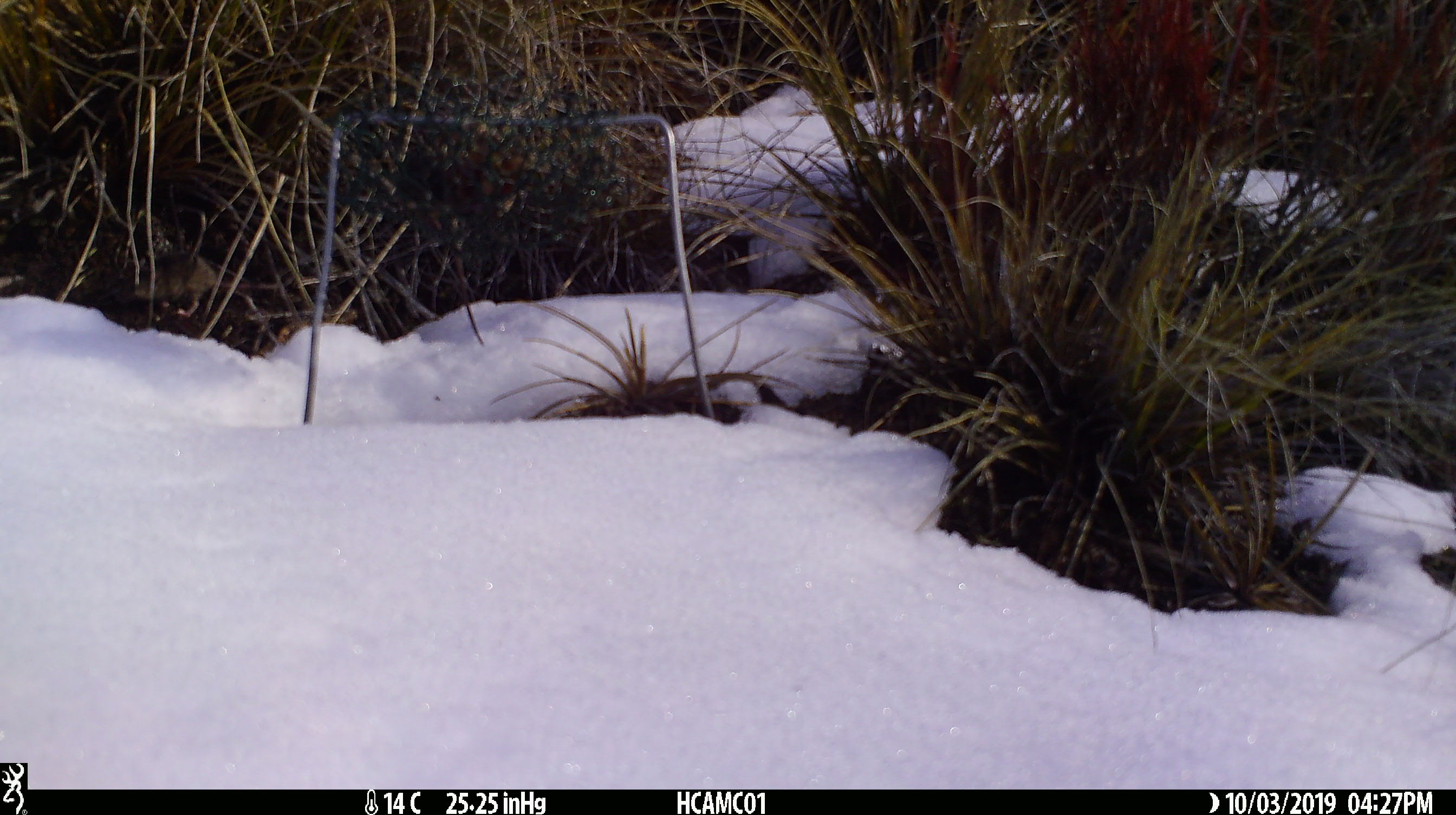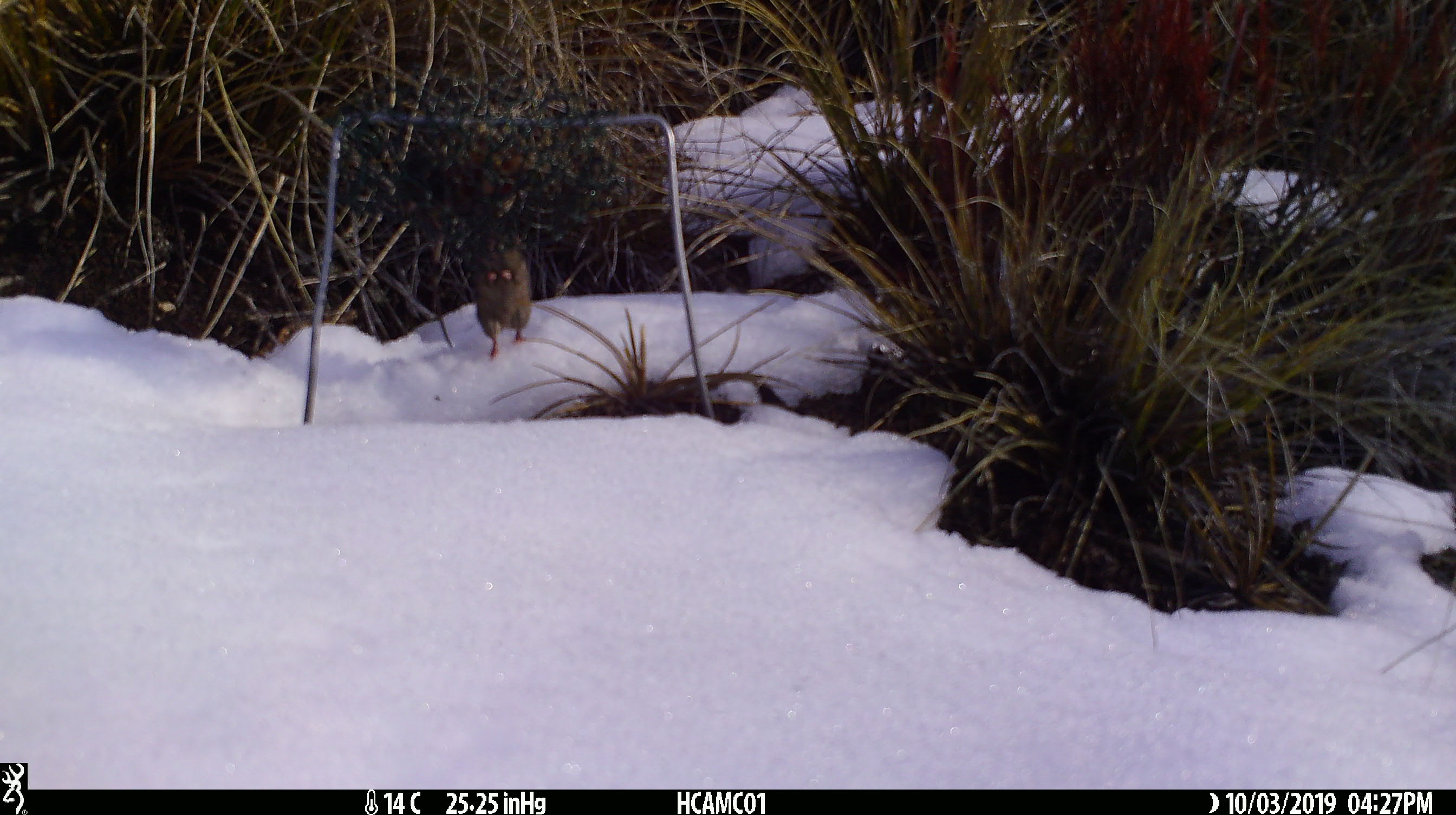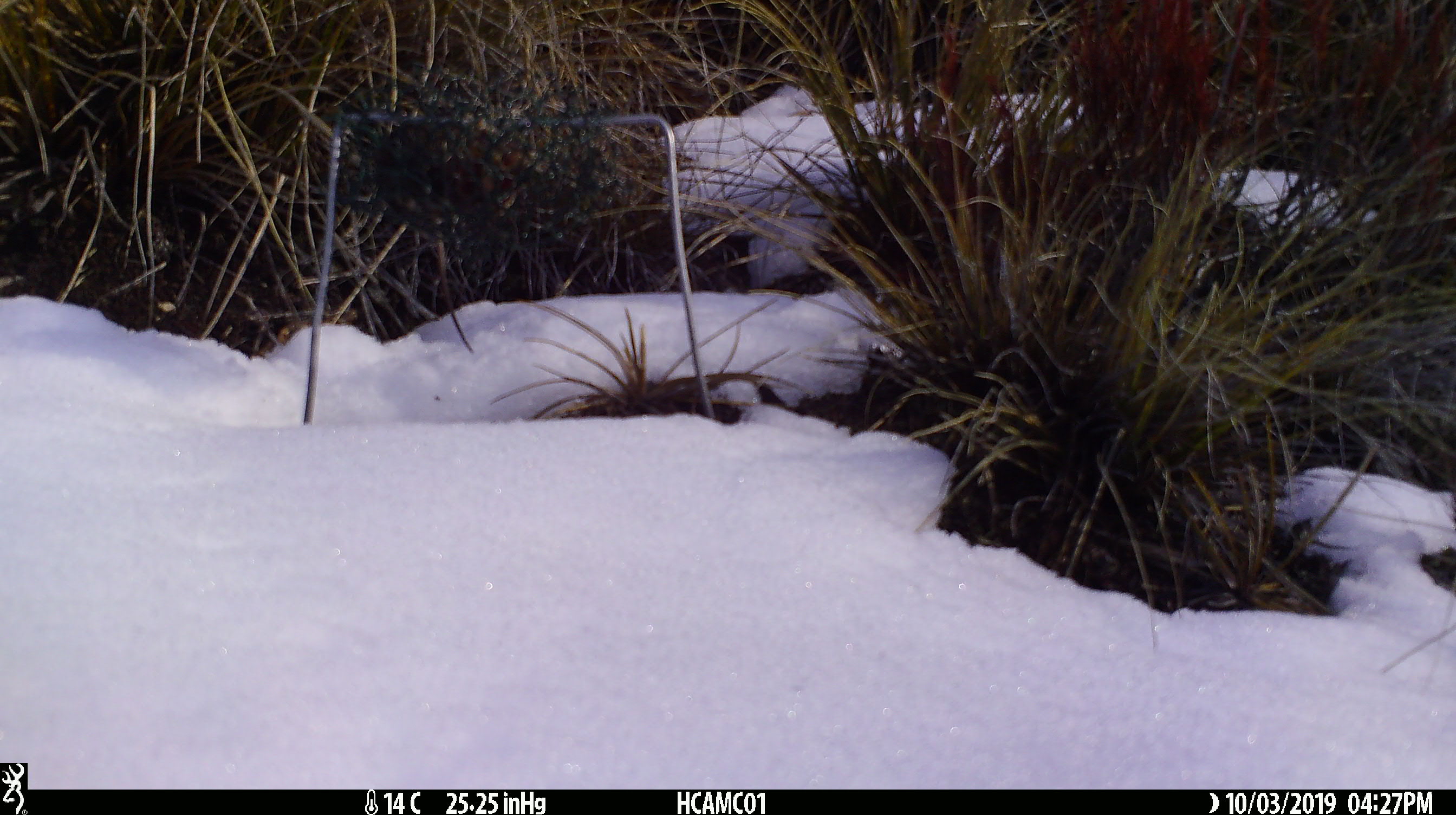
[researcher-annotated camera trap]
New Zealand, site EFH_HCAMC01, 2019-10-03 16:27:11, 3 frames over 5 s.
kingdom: Animalia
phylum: Chordata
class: Mammalia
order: Rodentia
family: Muridae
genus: Mus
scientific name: Mus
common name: mouse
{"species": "mouse (Mus)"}